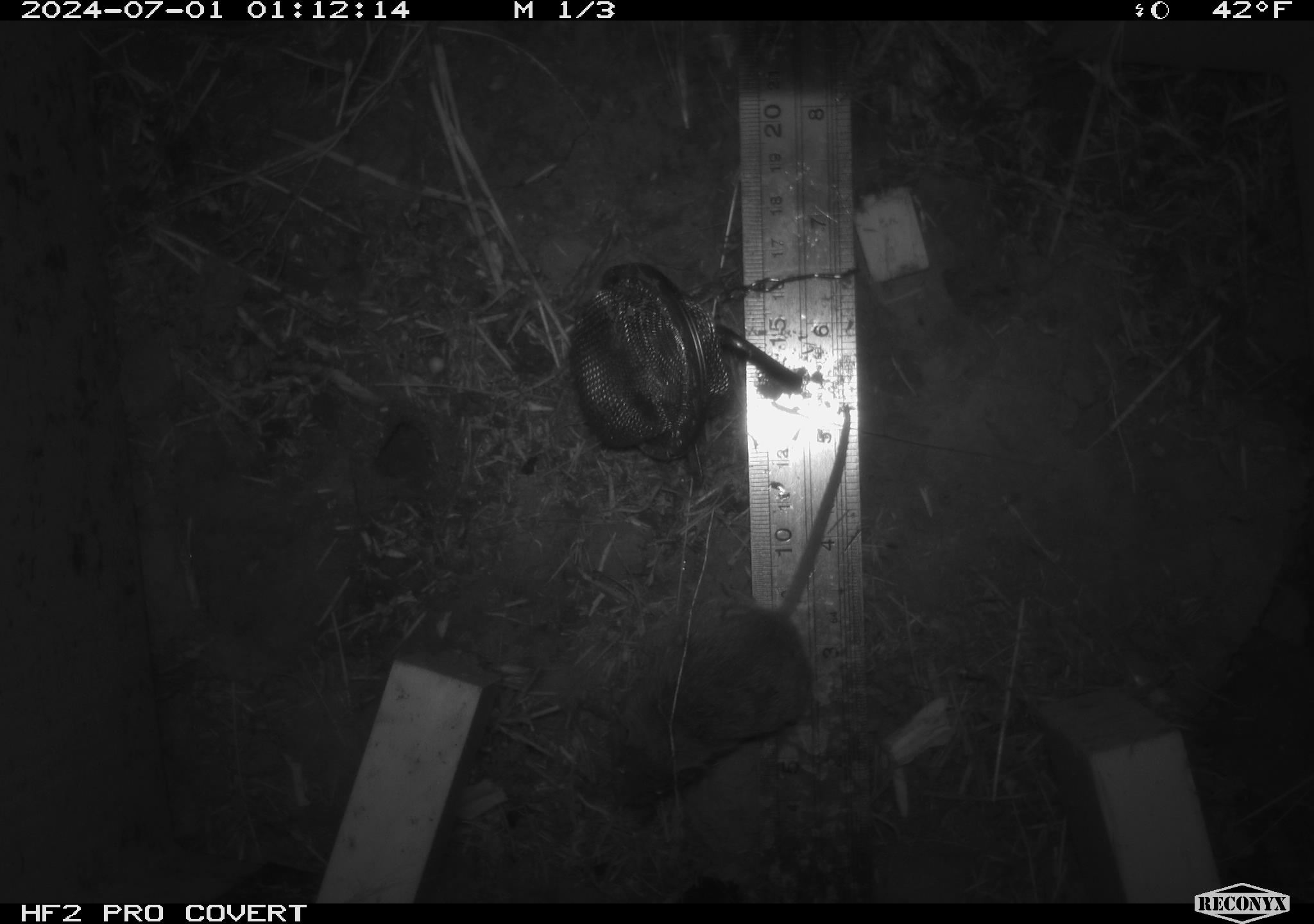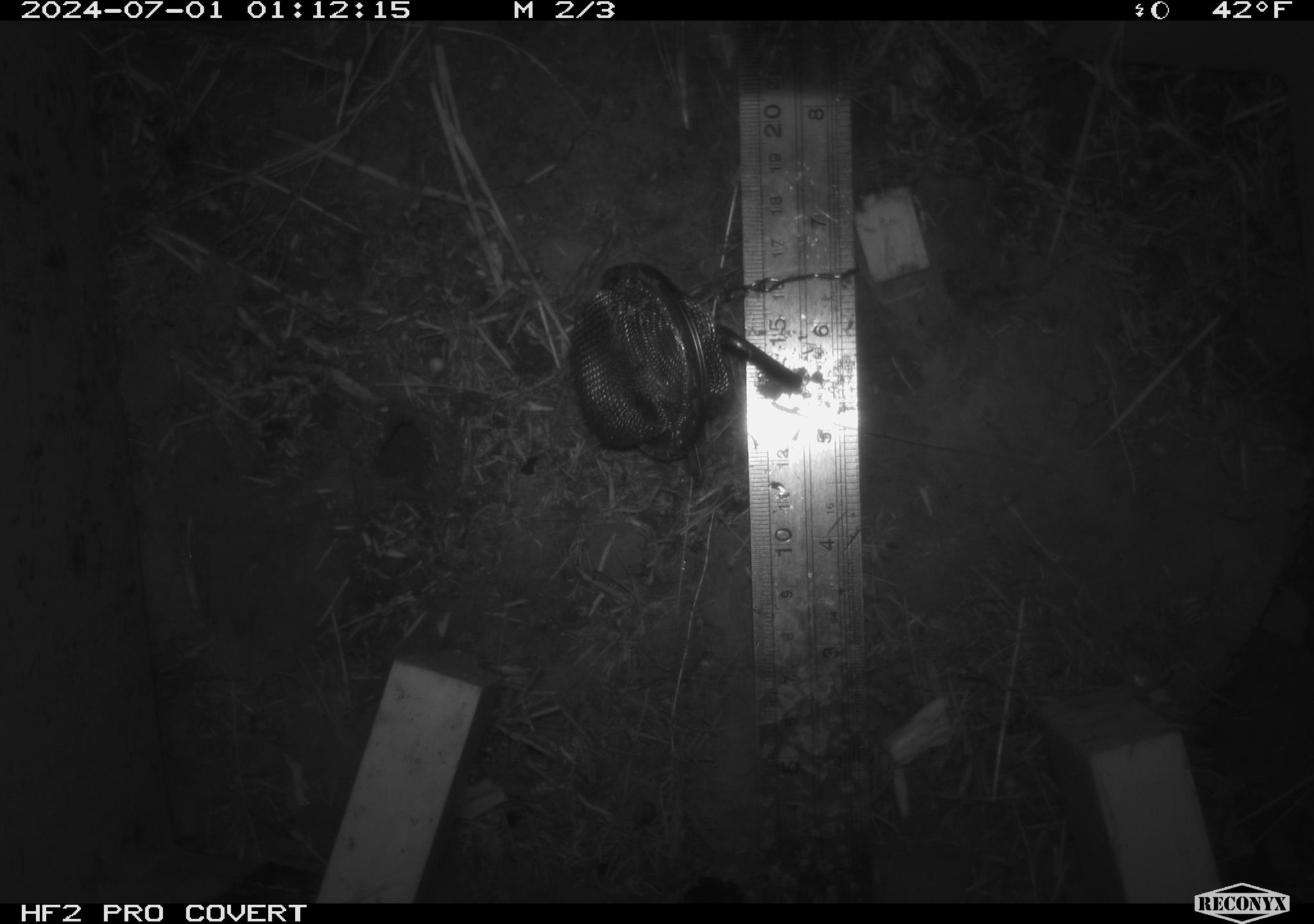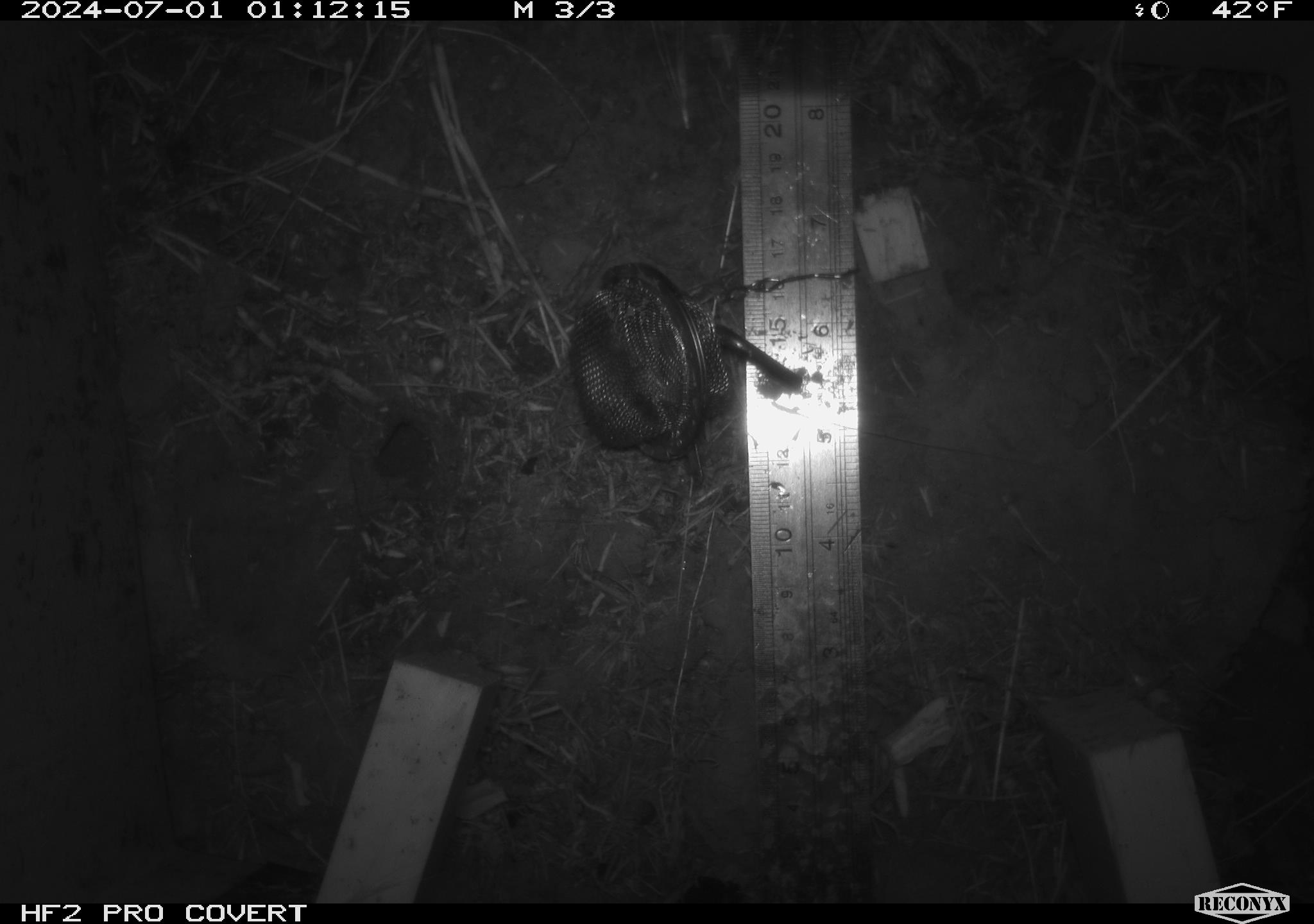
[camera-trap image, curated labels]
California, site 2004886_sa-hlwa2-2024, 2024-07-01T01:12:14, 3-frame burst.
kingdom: Animalia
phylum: Chordata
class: Mammalia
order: Rodentia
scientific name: Rodentia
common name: mouse species